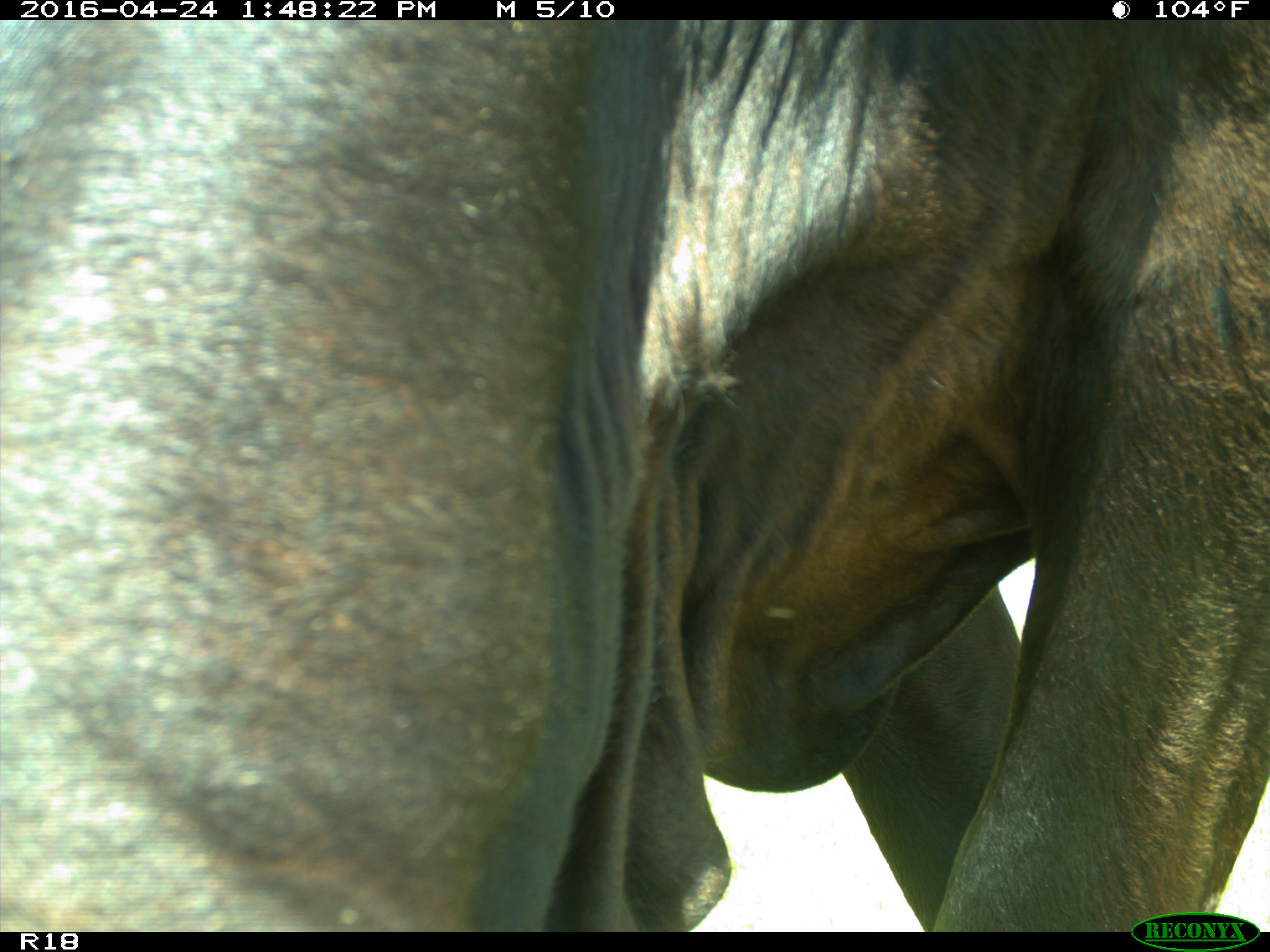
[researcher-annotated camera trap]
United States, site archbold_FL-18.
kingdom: Animalia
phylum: Chordata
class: Mammalia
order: Artiodactyla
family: Bovidae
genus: Bos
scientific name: Bos taurus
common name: domestic cow